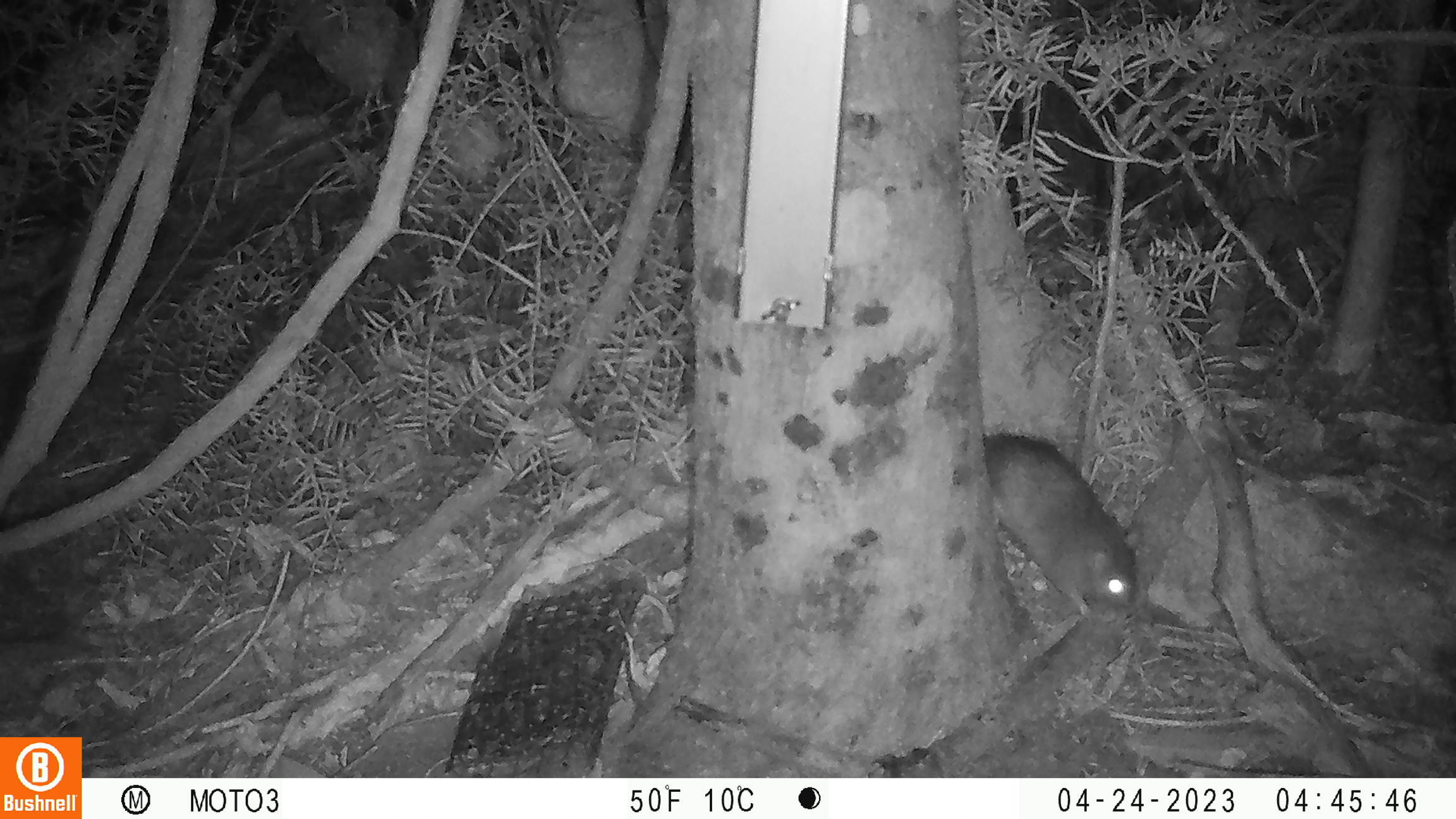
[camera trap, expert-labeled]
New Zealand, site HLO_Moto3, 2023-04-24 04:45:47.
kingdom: Animalia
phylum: Chordata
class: Mammalia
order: Rodentia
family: Muridae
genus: Rattus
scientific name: Rattus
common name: rat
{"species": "rat (Rattus)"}